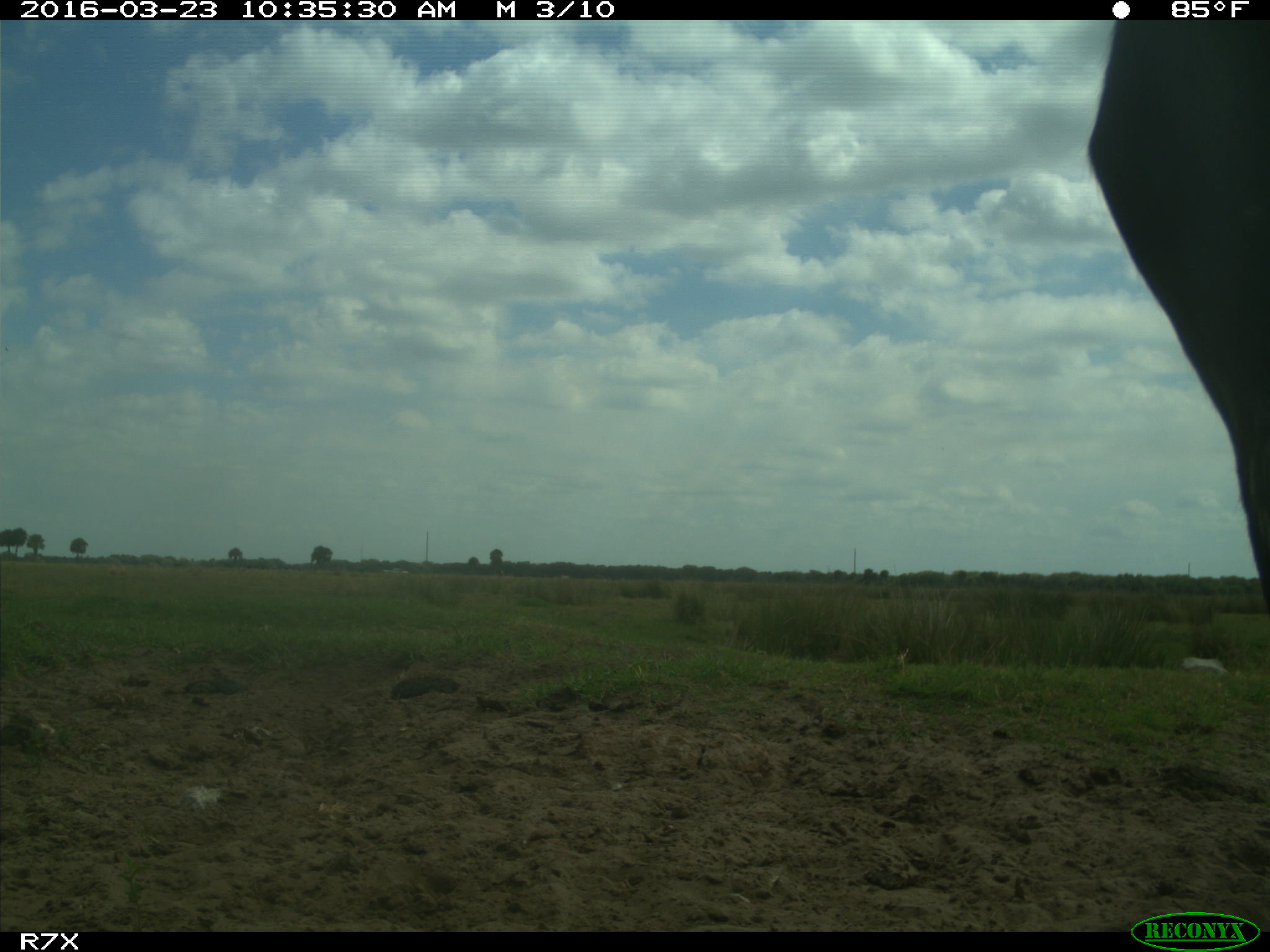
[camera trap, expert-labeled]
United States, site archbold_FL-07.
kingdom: Animalia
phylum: Chordata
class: Mammalia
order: Artiodactyla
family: Bovidae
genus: Bos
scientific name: Bos taurus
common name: domestic cow